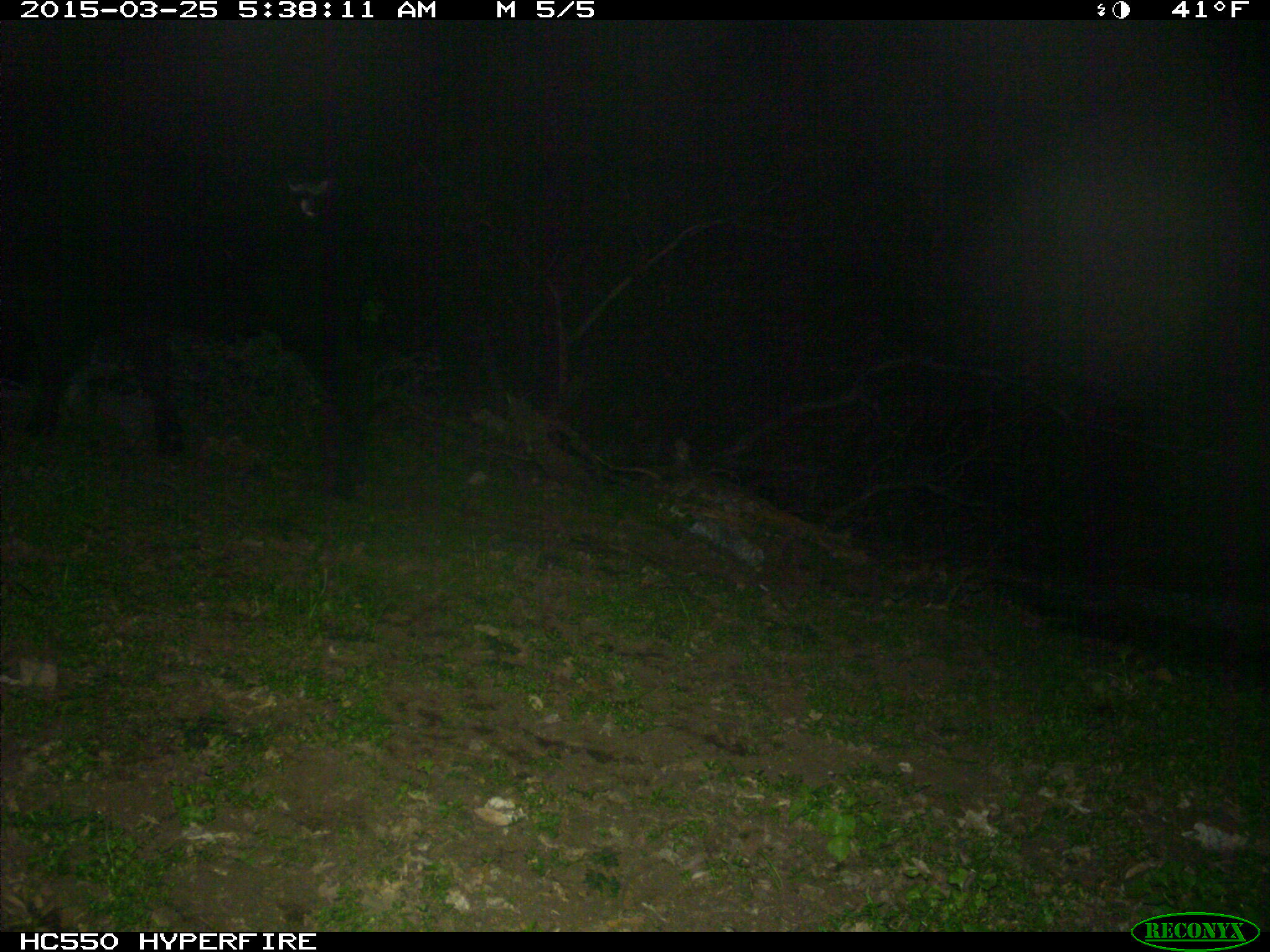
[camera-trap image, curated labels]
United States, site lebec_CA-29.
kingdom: Animalia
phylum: Chordata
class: Mammalia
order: Artiodactyla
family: Bovidae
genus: Bos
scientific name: Bos taurus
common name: domestic cow